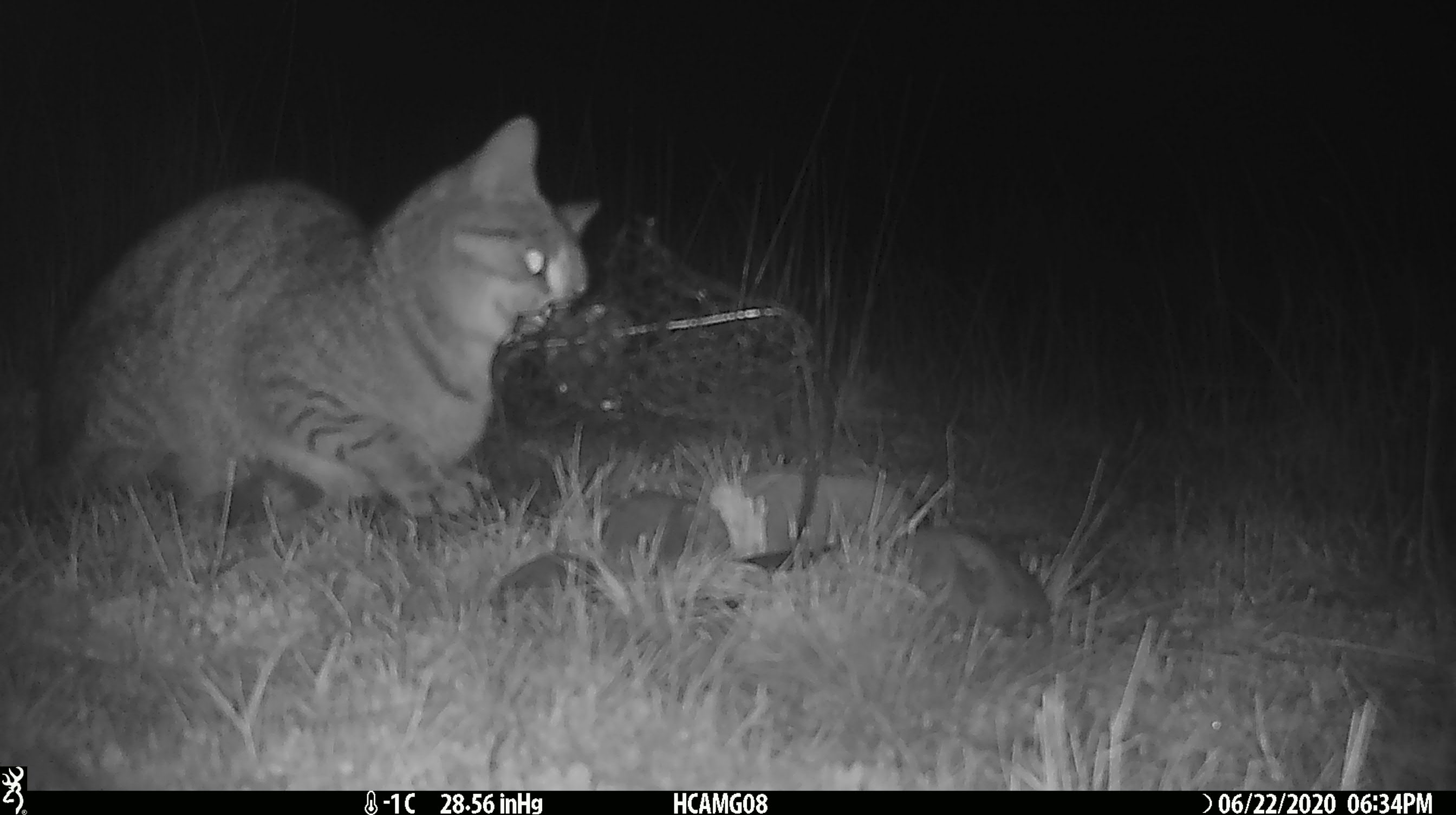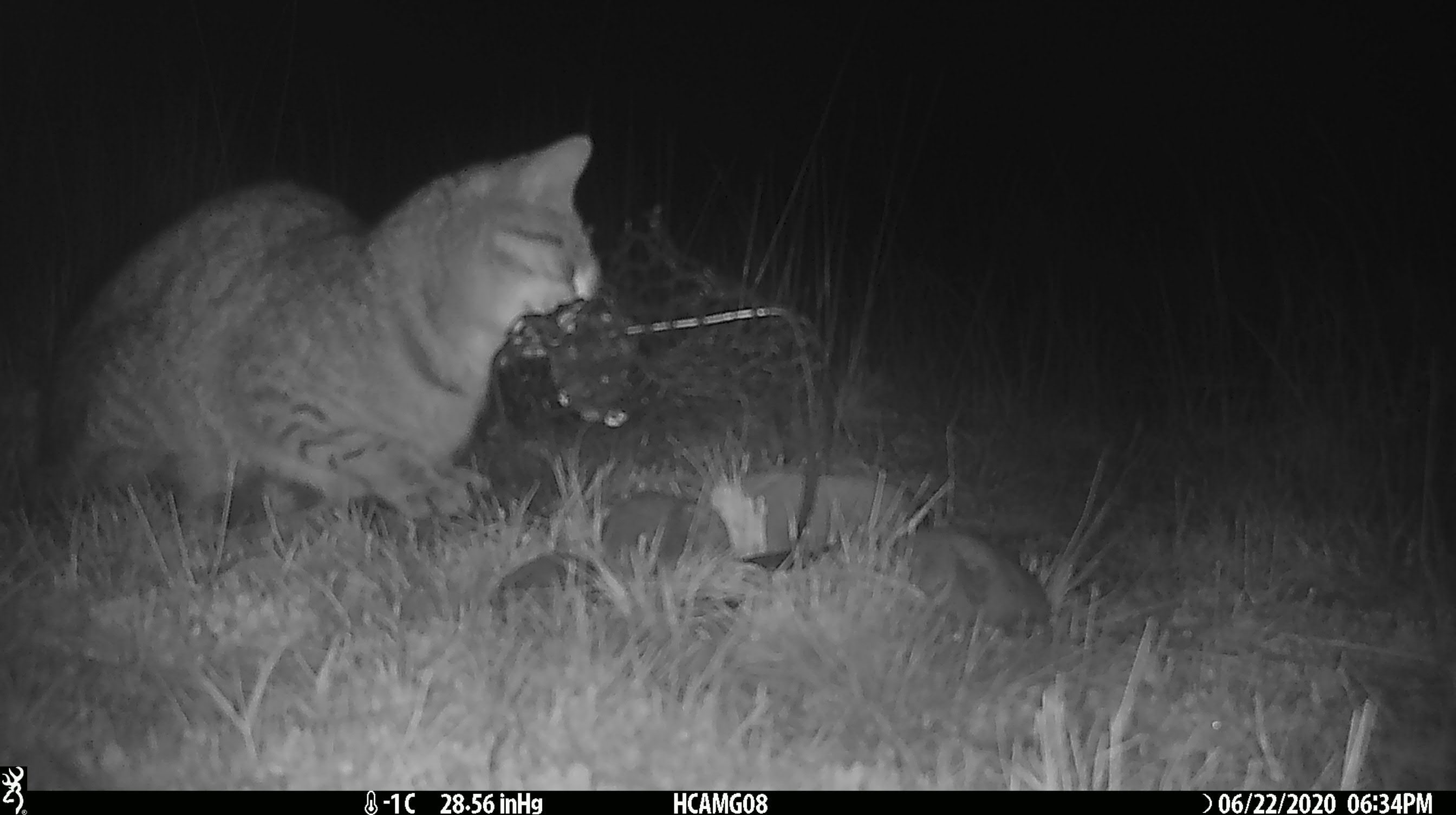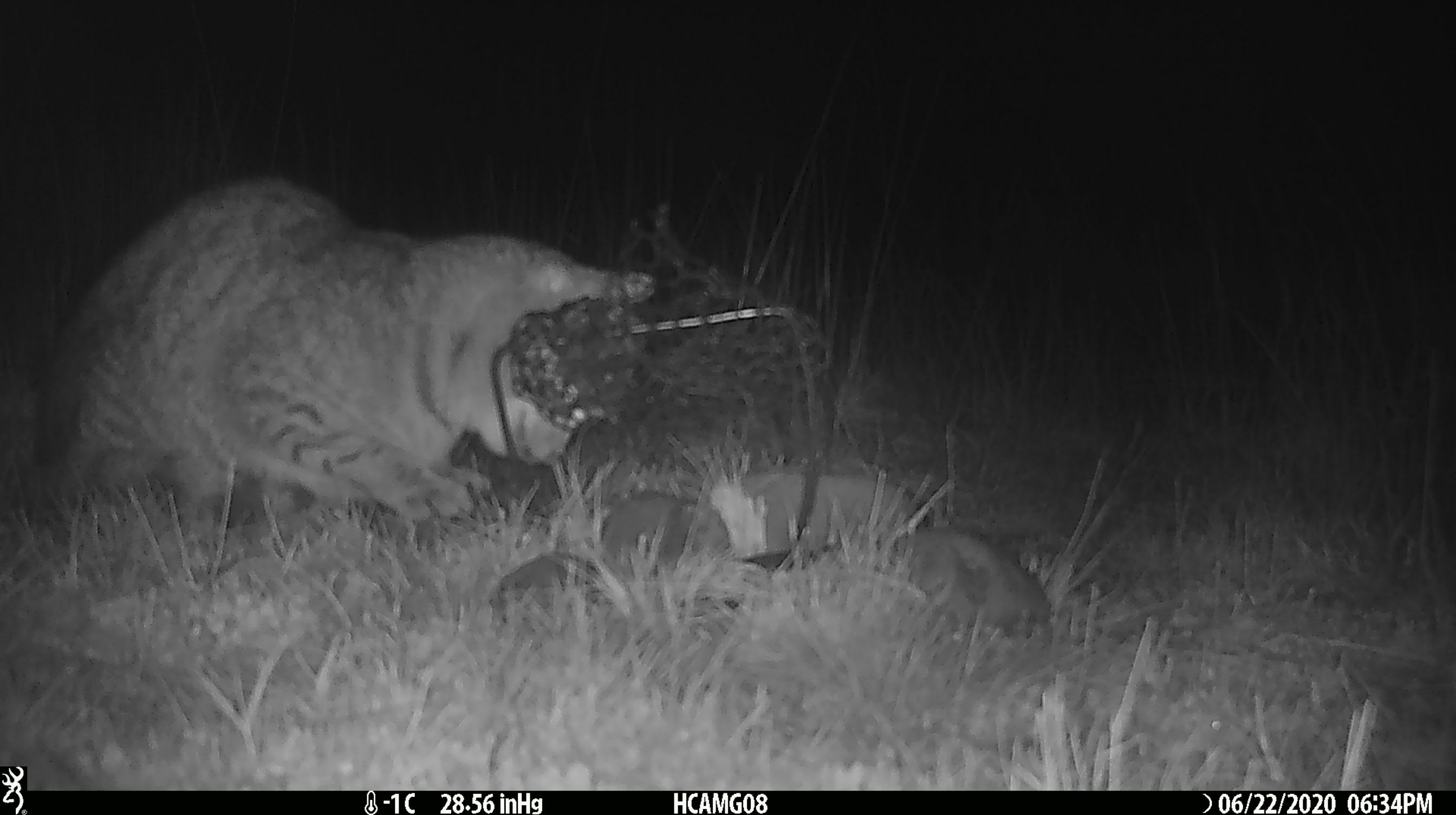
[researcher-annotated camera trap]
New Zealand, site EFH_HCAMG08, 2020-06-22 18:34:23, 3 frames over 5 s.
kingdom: Animalia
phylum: Chordata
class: Mammalia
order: Carnivora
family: Felidae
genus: Felis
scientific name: Felis catus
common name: domestic cat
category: cat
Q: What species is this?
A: Cat (domestic cat) (Felis catus).